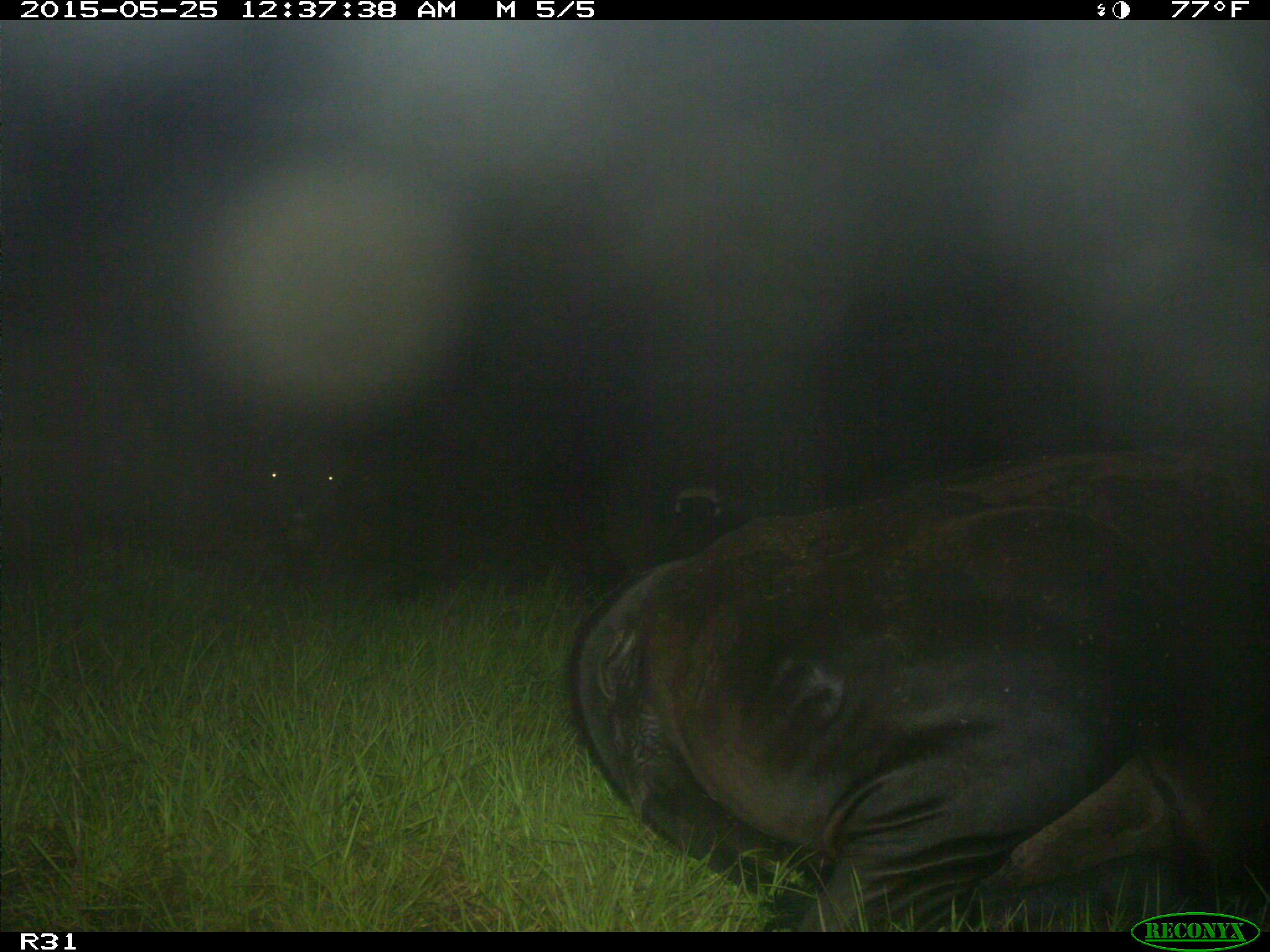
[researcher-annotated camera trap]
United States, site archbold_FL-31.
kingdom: Animalia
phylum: Chordata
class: Mammalia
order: Artiodactyla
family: Bovidae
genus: Bos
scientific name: Bos taurus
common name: domestic cow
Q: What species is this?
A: Bos taurus (domestic cow).